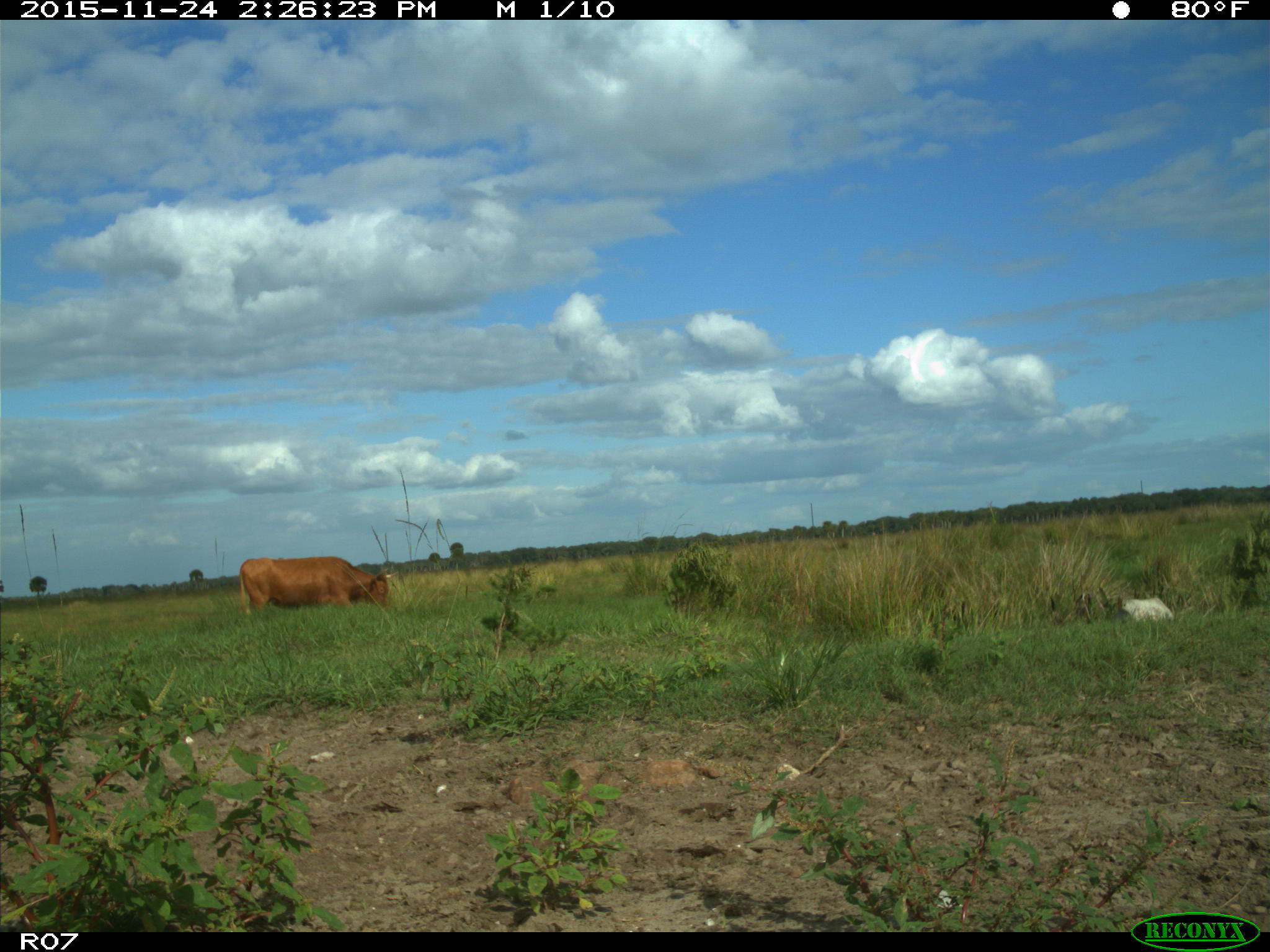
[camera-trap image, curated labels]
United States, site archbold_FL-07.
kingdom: Animalia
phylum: Chordata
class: Mammalia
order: Artiodactyla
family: Bovidae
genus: Bos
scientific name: Bos taurus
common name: domestic cow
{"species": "Bos taurus (domestic cow)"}